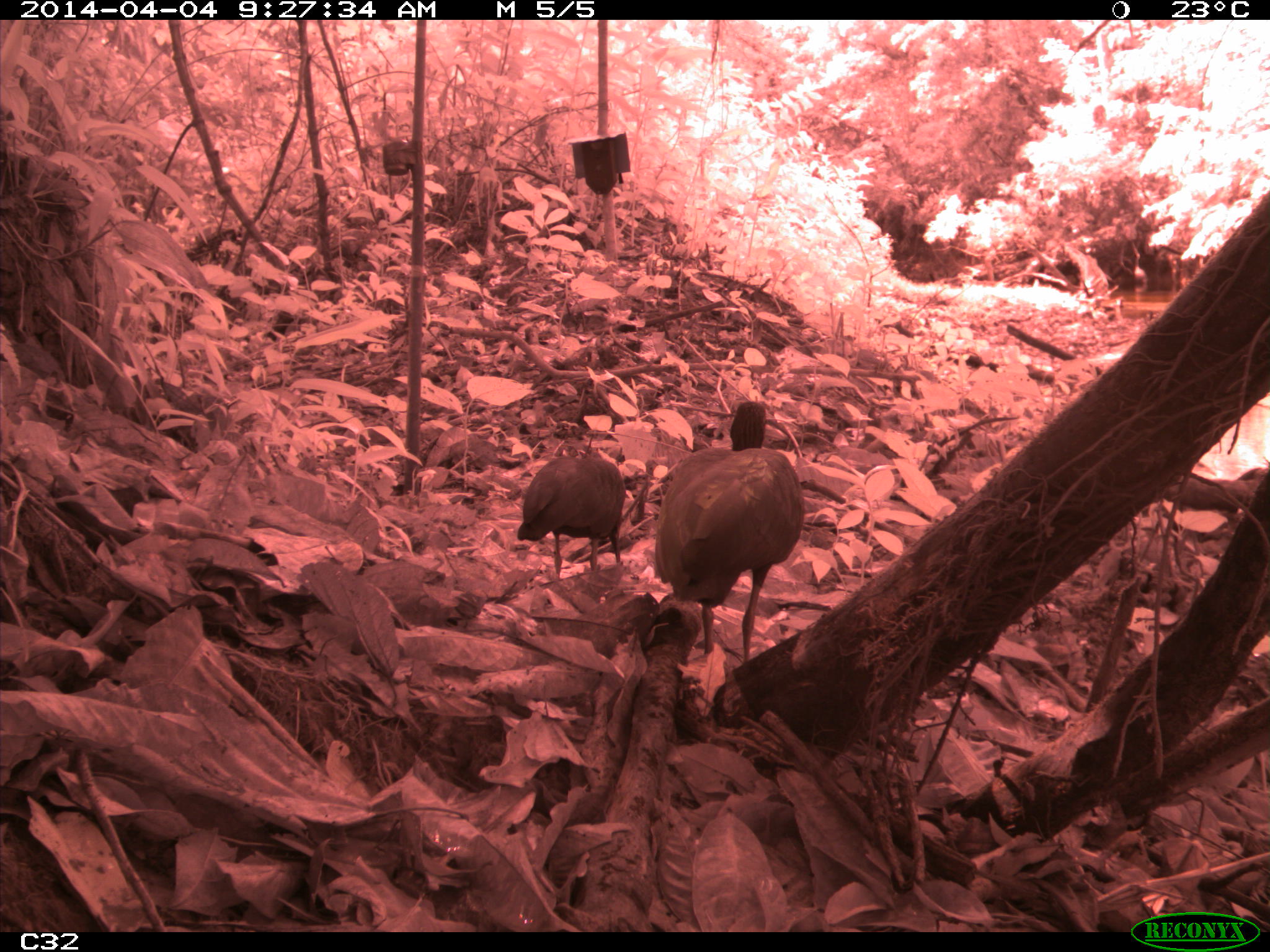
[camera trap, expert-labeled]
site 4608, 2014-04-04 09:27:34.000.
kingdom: Animalia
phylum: Chordata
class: Aves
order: Pelecaniformes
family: Threskiornithidae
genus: Mesembrinibis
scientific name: Mesembrinibis cayennensis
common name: green ibis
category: mesembrinis cayannensis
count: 2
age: adult